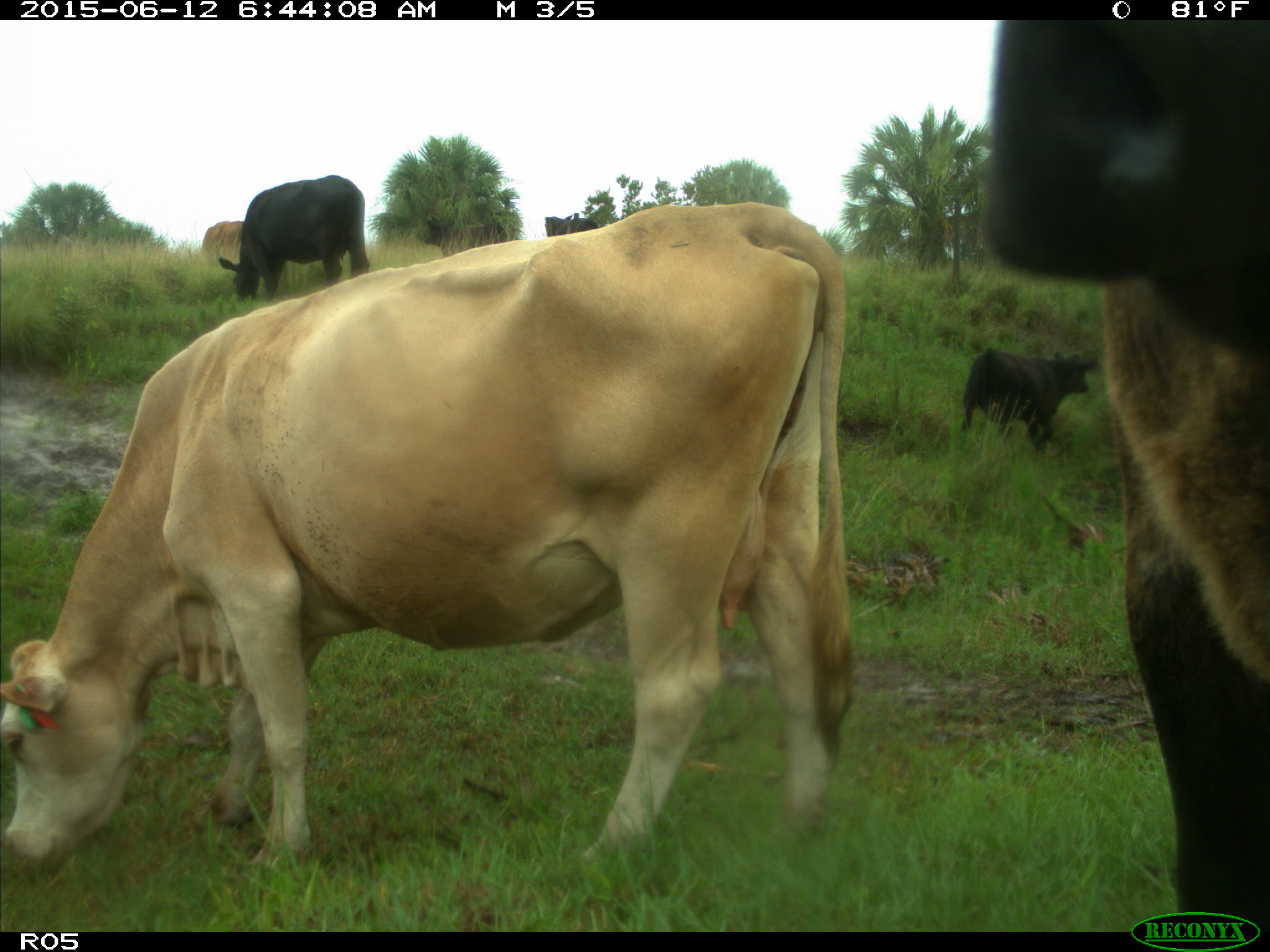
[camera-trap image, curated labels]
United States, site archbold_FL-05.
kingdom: Animalia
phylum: Chordata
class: Mammalia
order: Artiodactyla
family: Bovidae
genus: Bos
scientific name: Bos taurus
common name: domestic cow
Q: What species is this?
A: Bos taurus (domestic cow).